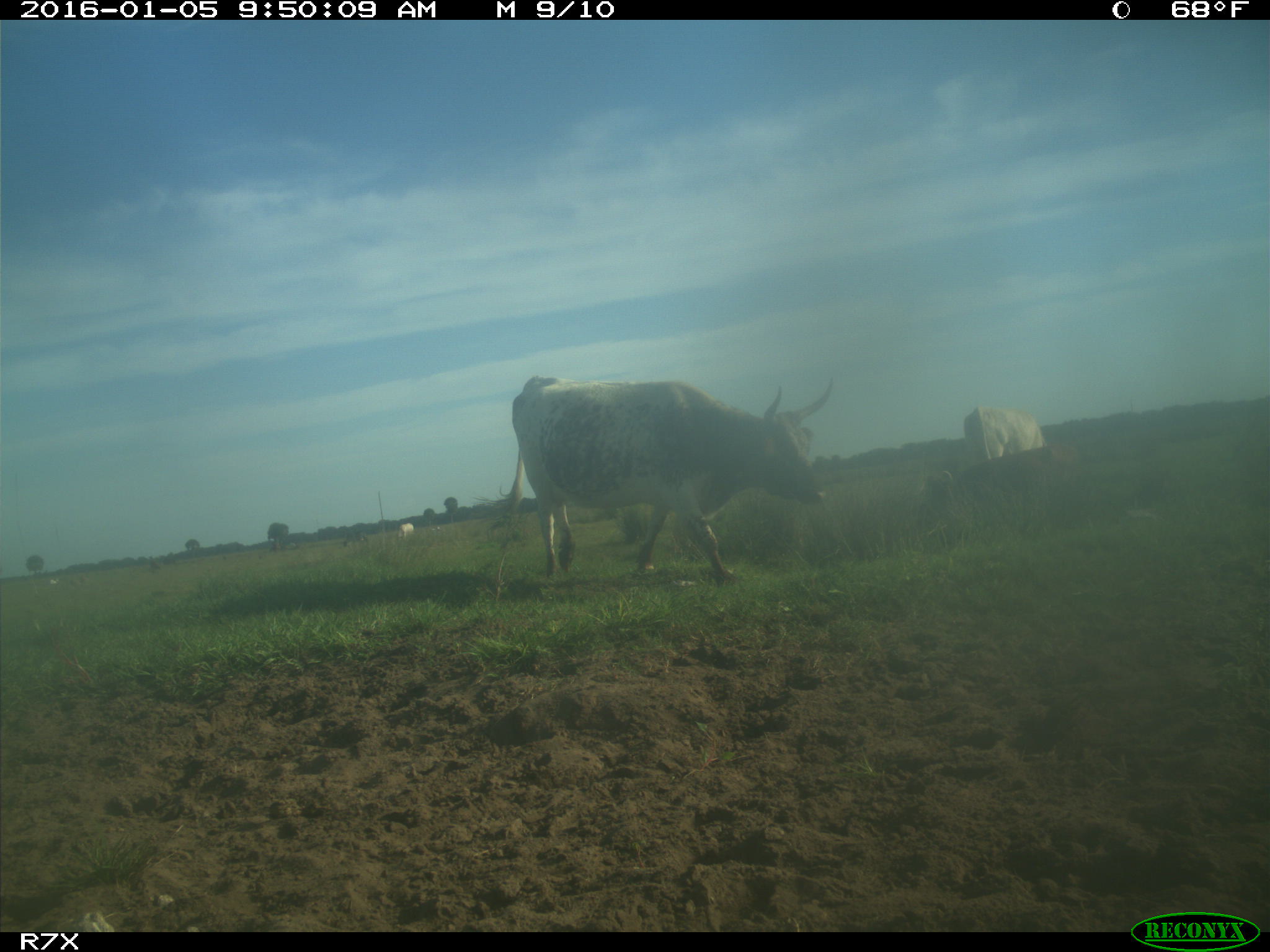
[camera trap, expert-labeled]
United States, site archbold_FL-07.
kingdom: Animalia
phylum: Chordata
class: Mammalia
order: Artiodactyla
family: Bovidae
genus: Bos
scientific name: Bos taurus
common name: domestic cow